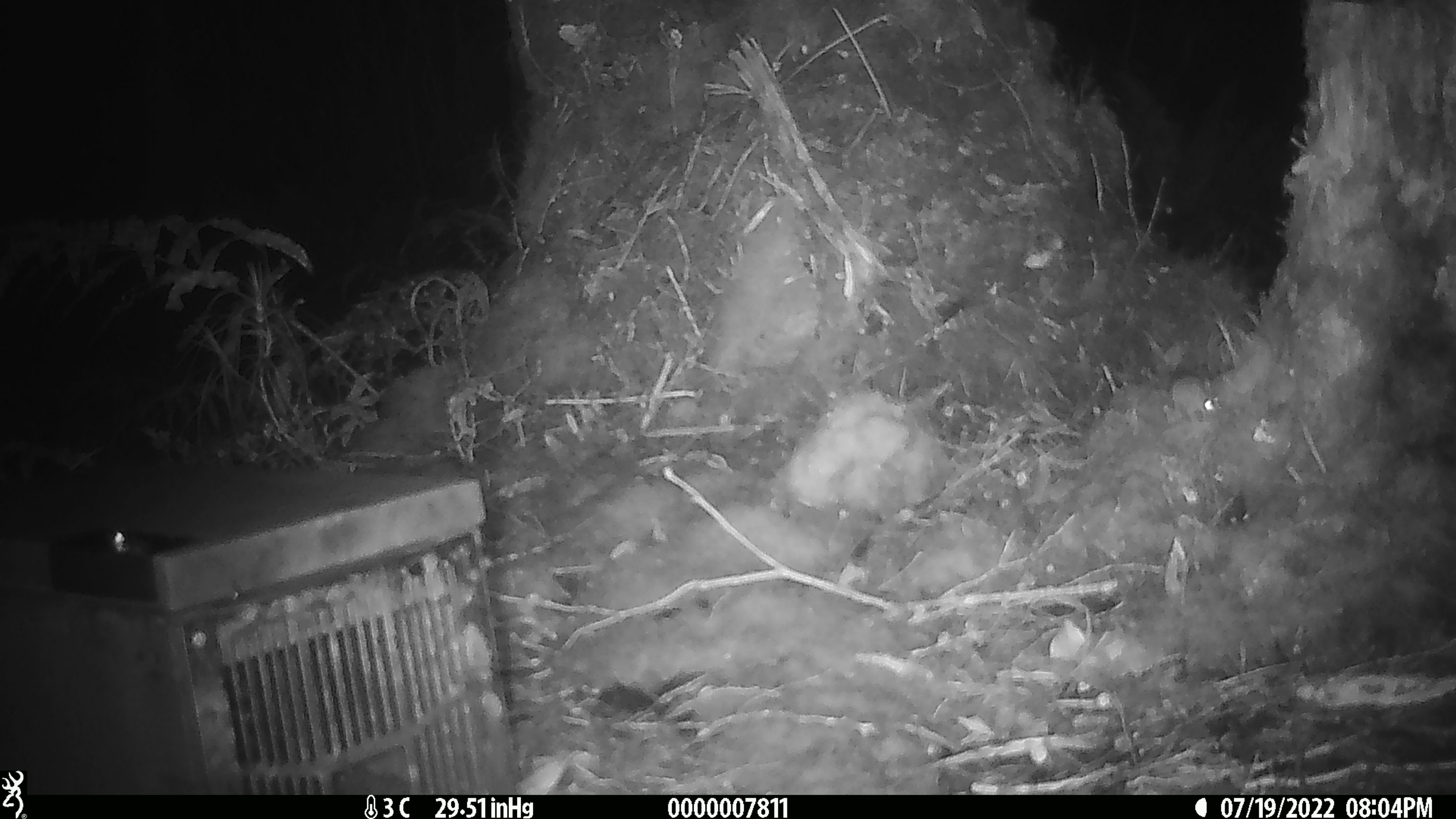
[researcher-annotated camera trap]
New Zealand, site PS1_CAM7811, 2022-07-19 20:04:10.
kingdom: Animalia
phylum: Chordata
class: Mammalia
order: Rodentia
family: Muridae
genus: Mus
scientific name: Mus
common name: mouse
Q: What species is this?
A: Mouse (Mus).